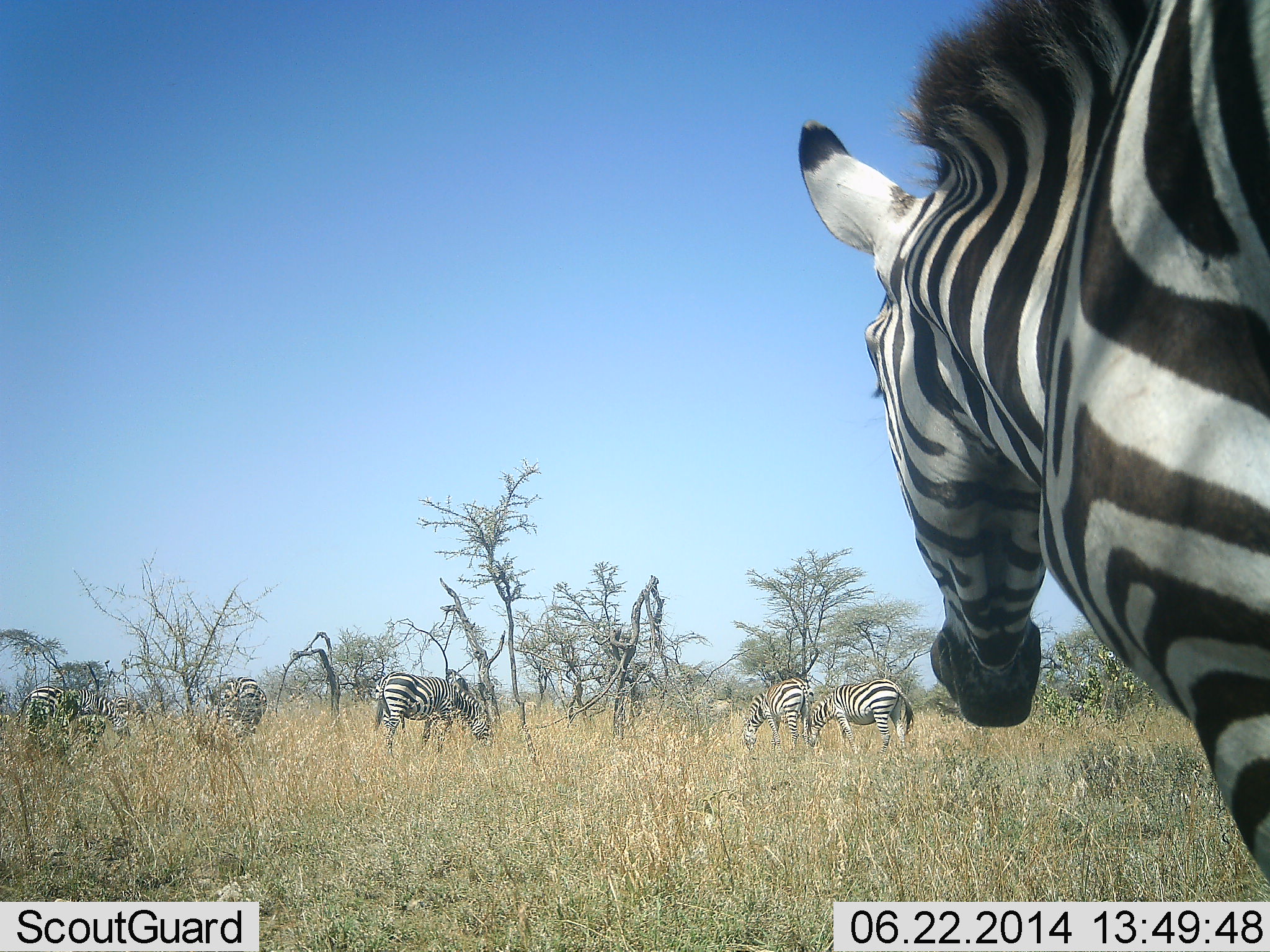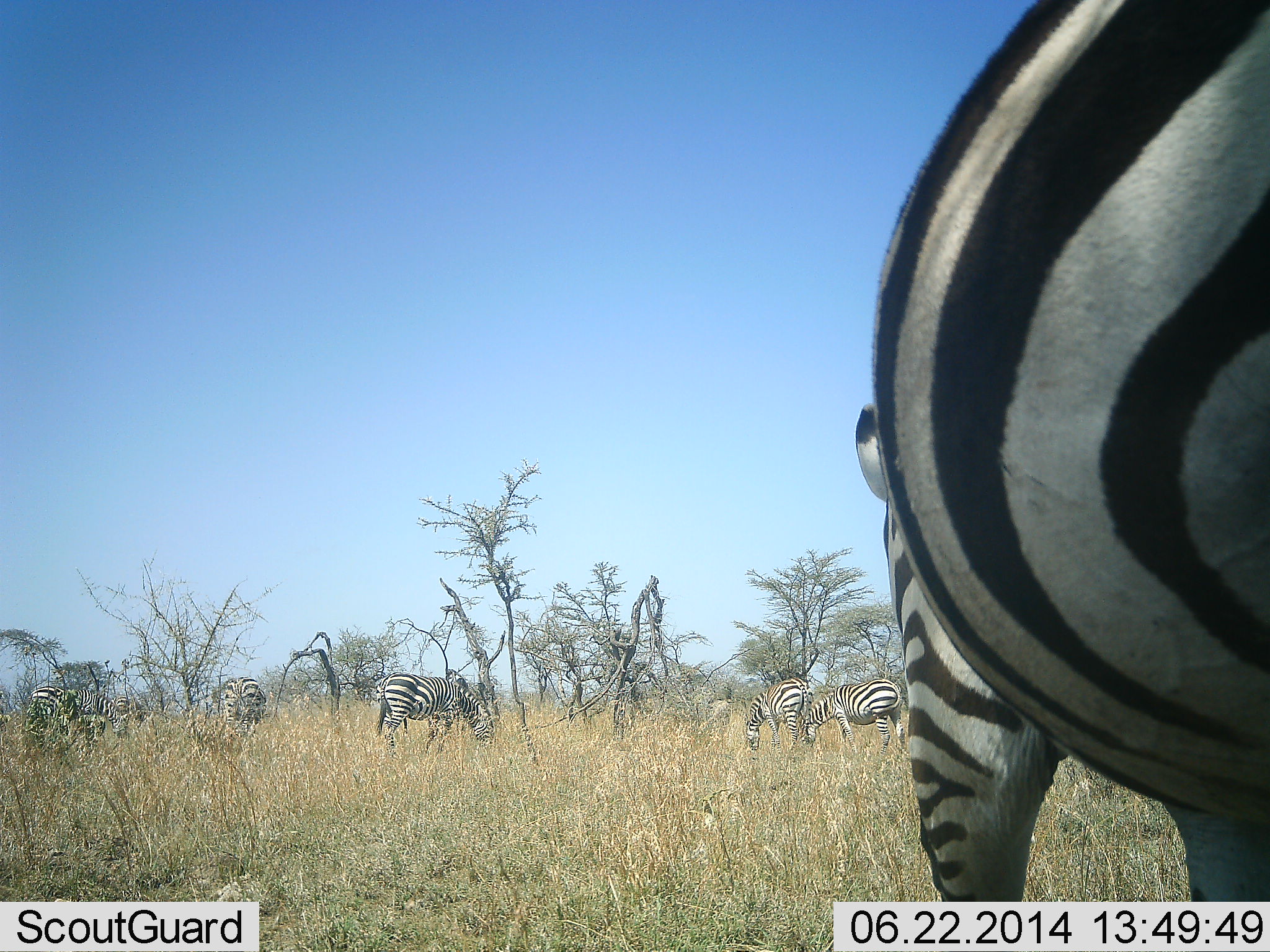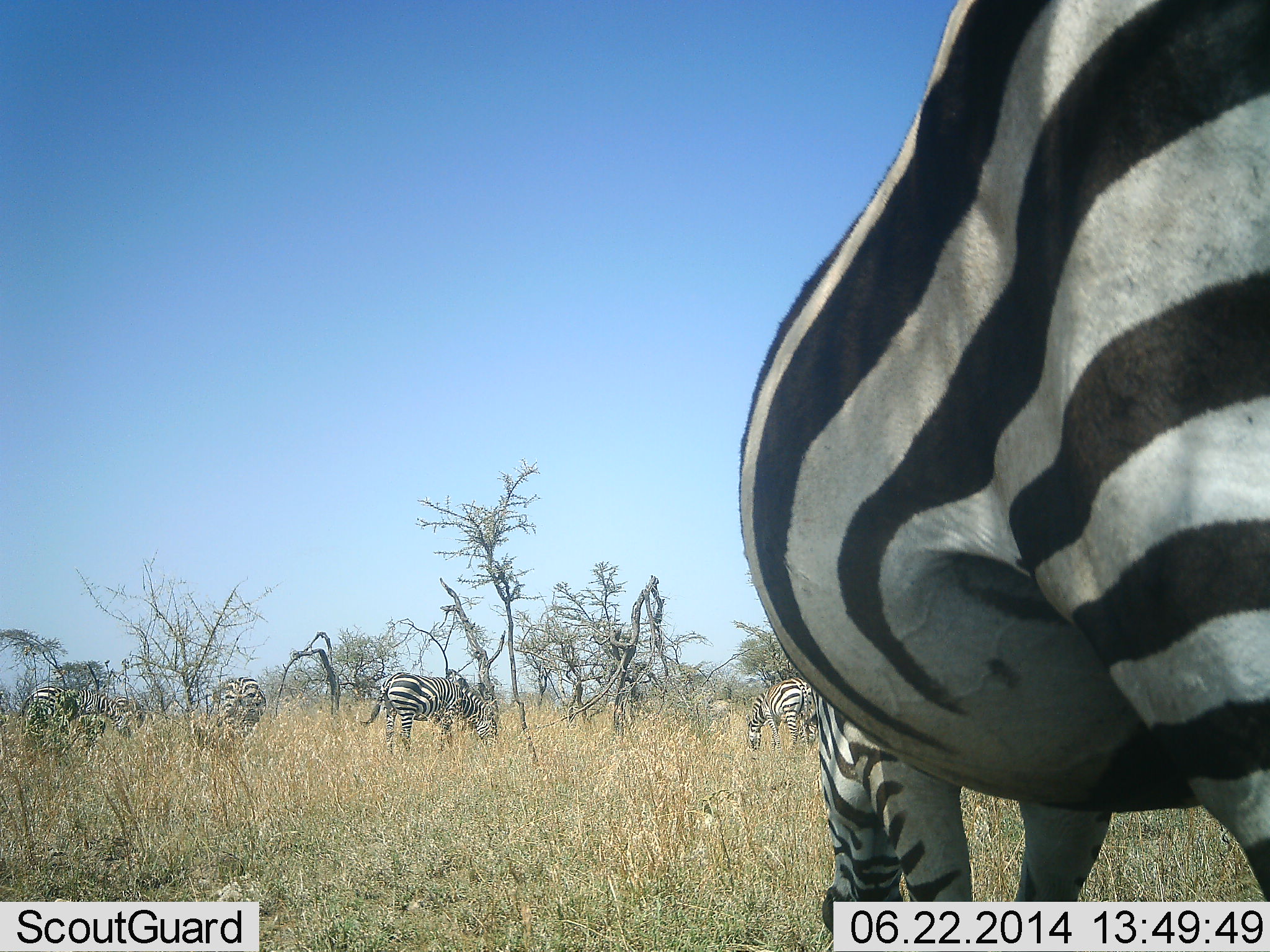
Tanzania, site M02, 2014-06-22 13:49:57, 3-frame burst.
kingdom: Animalia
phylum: Chordata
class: Mammalia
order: Perissodactyla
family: Equidae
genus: Equus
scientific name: Equus quagga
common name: plains zebra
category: zebra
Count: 6.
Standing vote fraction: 40%.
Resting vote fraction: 10%.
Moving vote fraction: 30%.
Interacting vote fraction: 0%.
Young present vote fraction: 0%.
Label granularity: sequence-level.